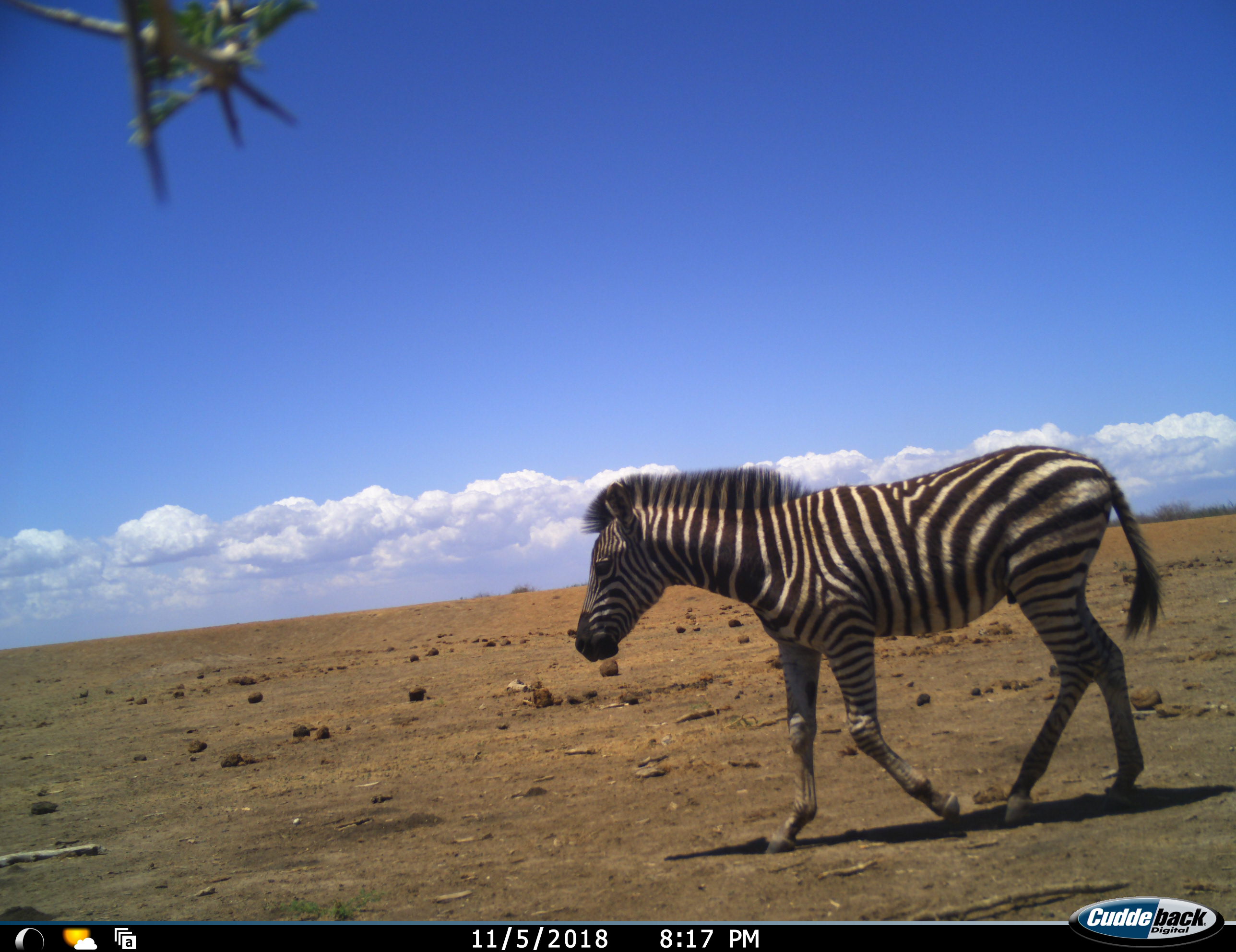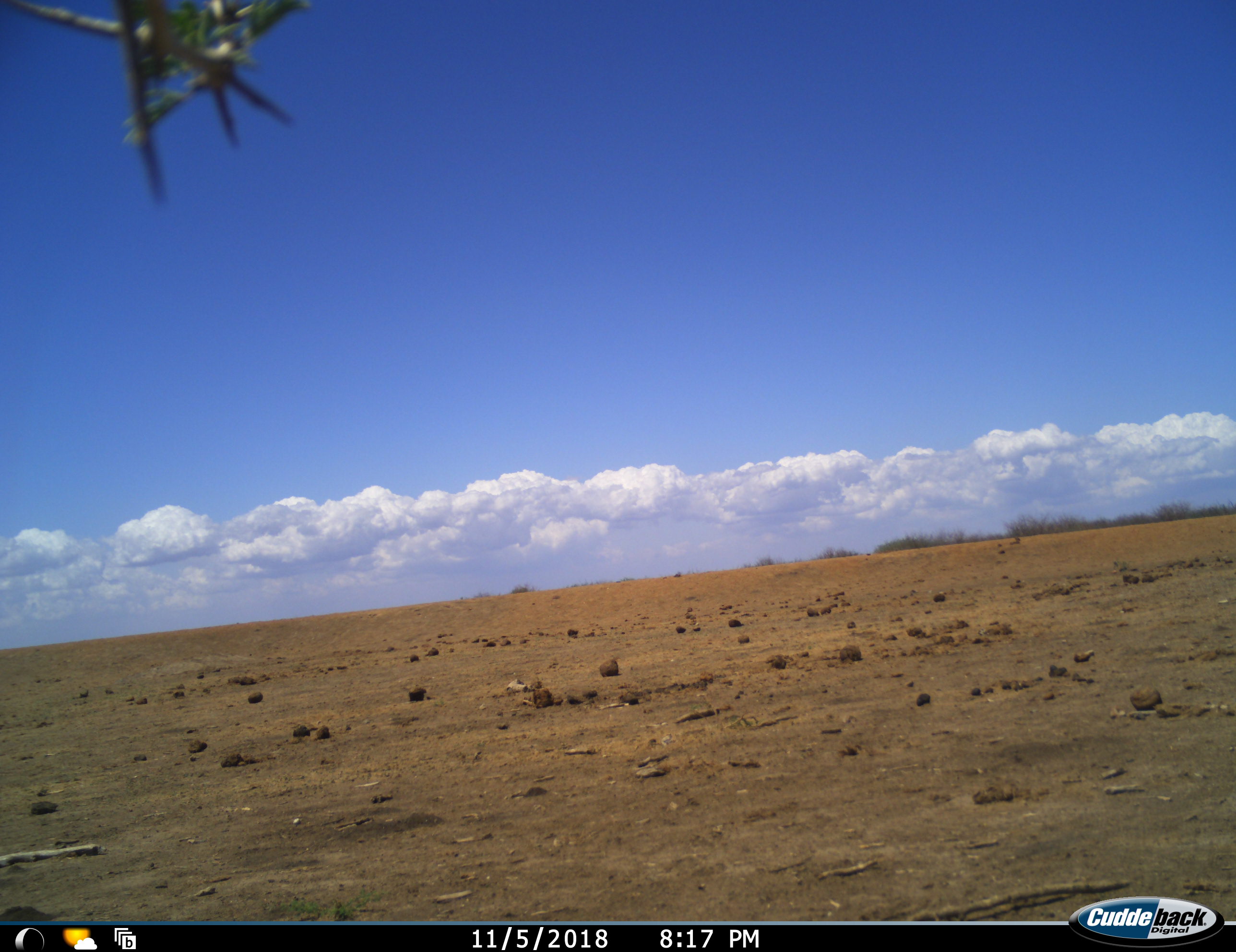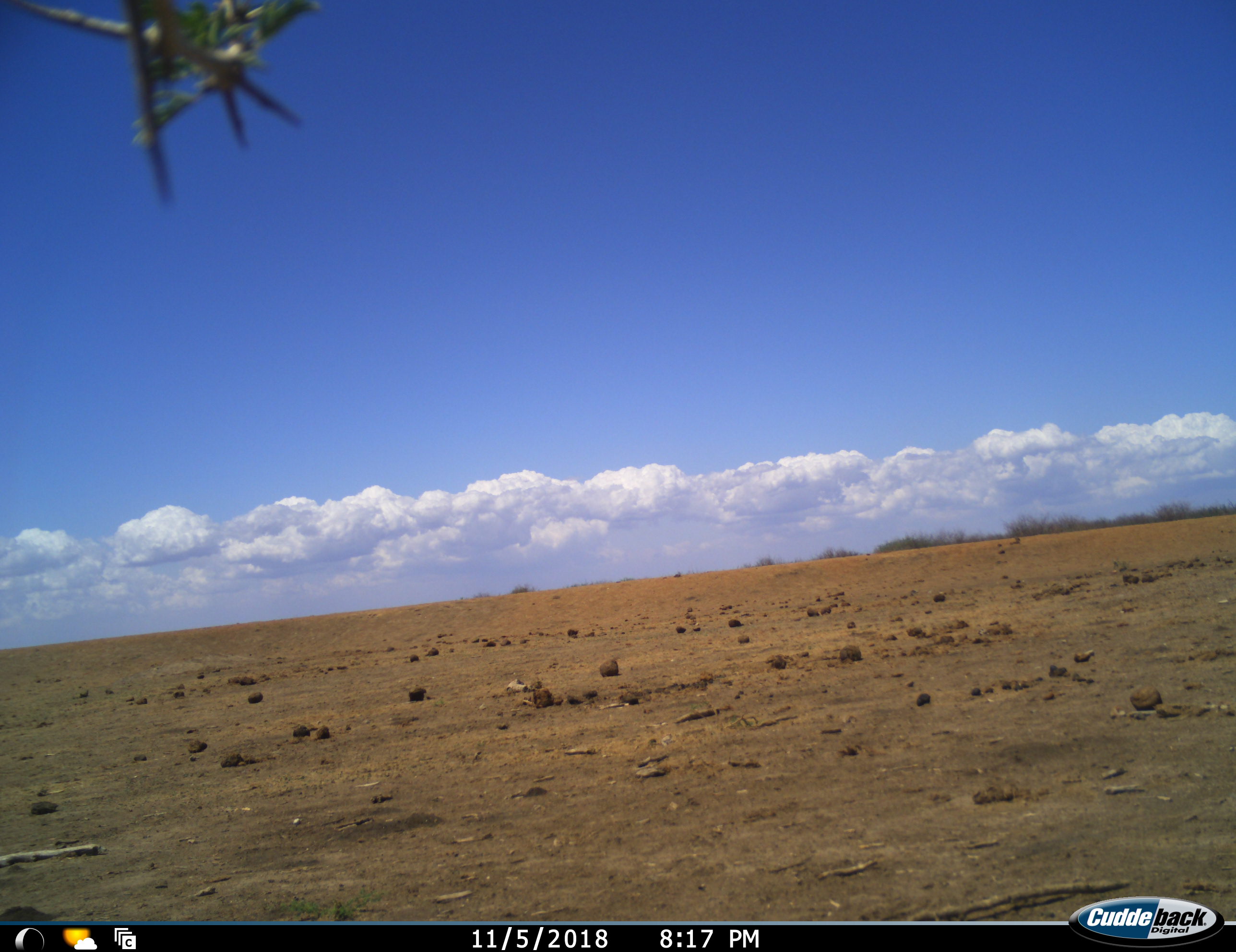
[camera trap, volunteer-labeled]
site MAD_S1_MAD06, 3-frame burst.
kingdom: Animalia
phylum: Chordata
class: Mammalia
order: Perissodactyla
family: Equidae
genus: Equus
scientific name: Equus quagga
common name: plains zebra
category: zebraplains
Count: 1.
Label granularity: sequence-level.